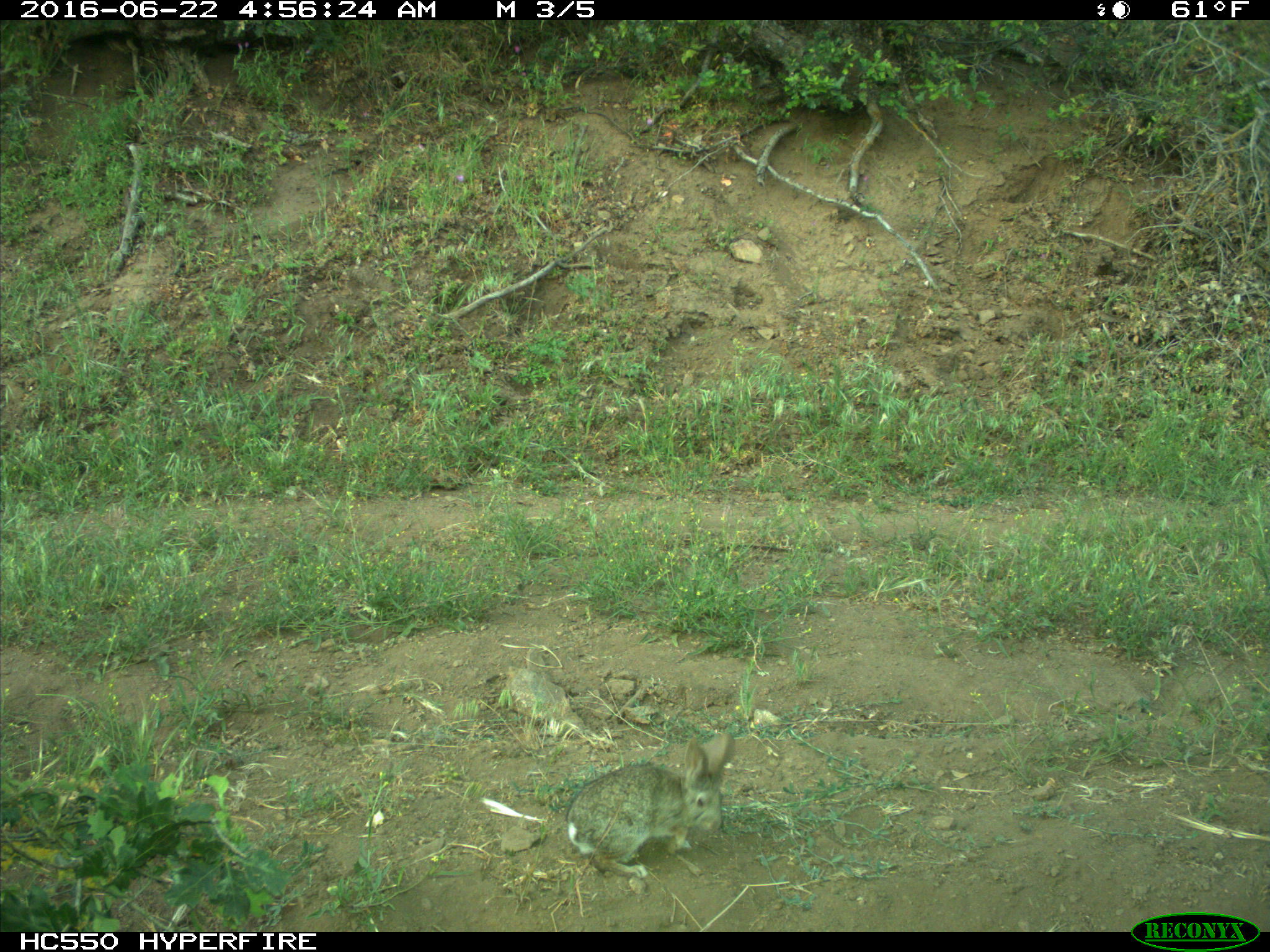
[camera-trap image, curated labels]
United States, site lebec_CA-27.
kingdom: Animalia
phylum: Chordata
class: Mammalia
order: Lagomorpha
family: Leporidae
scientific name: Leporidae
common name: rabbits and hares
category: unidentified rabbit